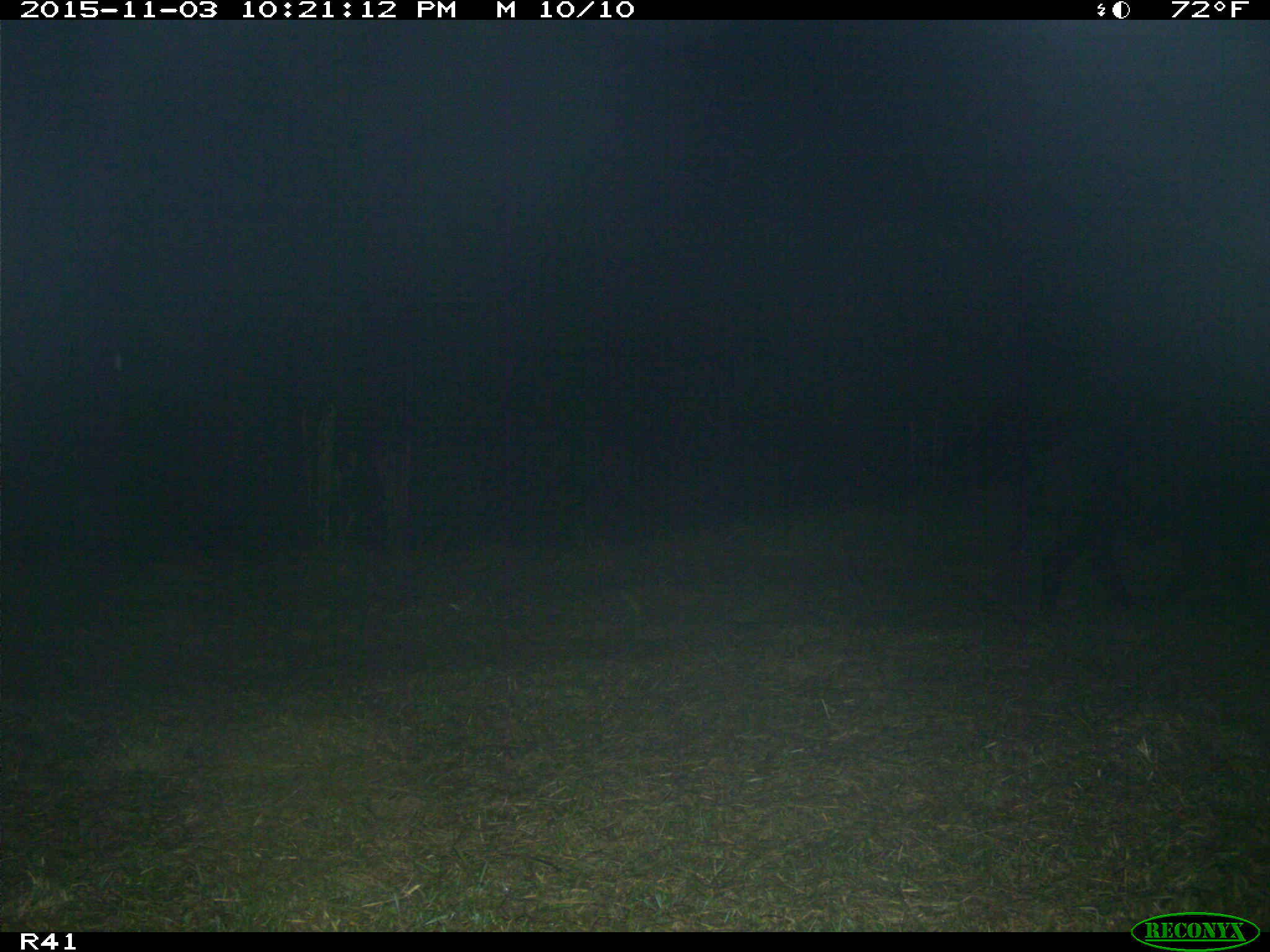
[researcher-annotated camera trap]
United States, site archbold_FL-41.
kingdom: Animalia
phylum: Chordata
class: Mammalia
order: Artiodactyla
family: Suidae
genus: Sus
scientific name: Sus scrofa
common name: wild boar